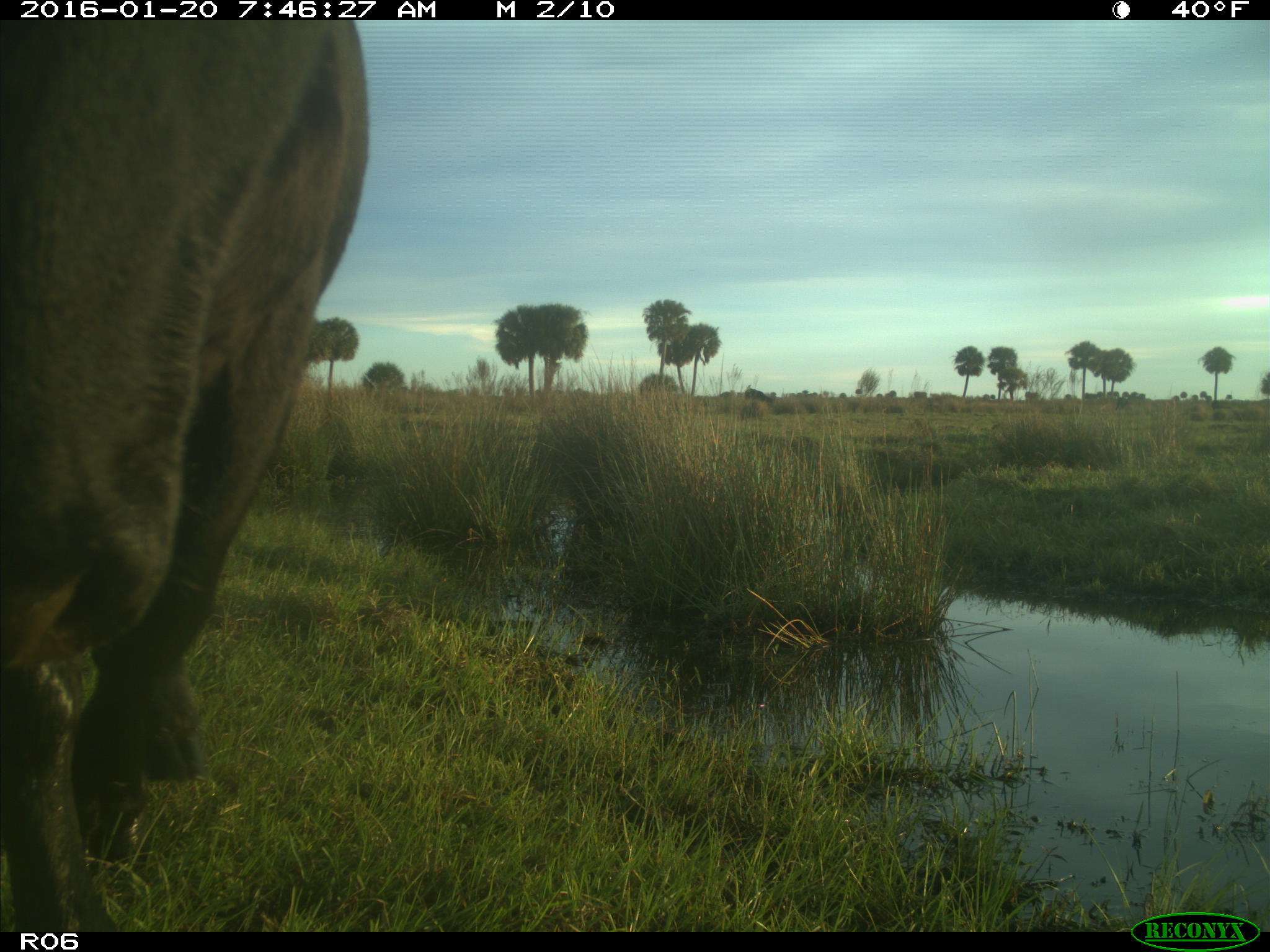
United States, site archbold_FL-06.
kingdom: Animalia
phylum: Chordata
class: Mammalia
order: Artiodactyla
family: Bovidae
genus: Bos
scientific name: Bos taurus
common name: domestic cow